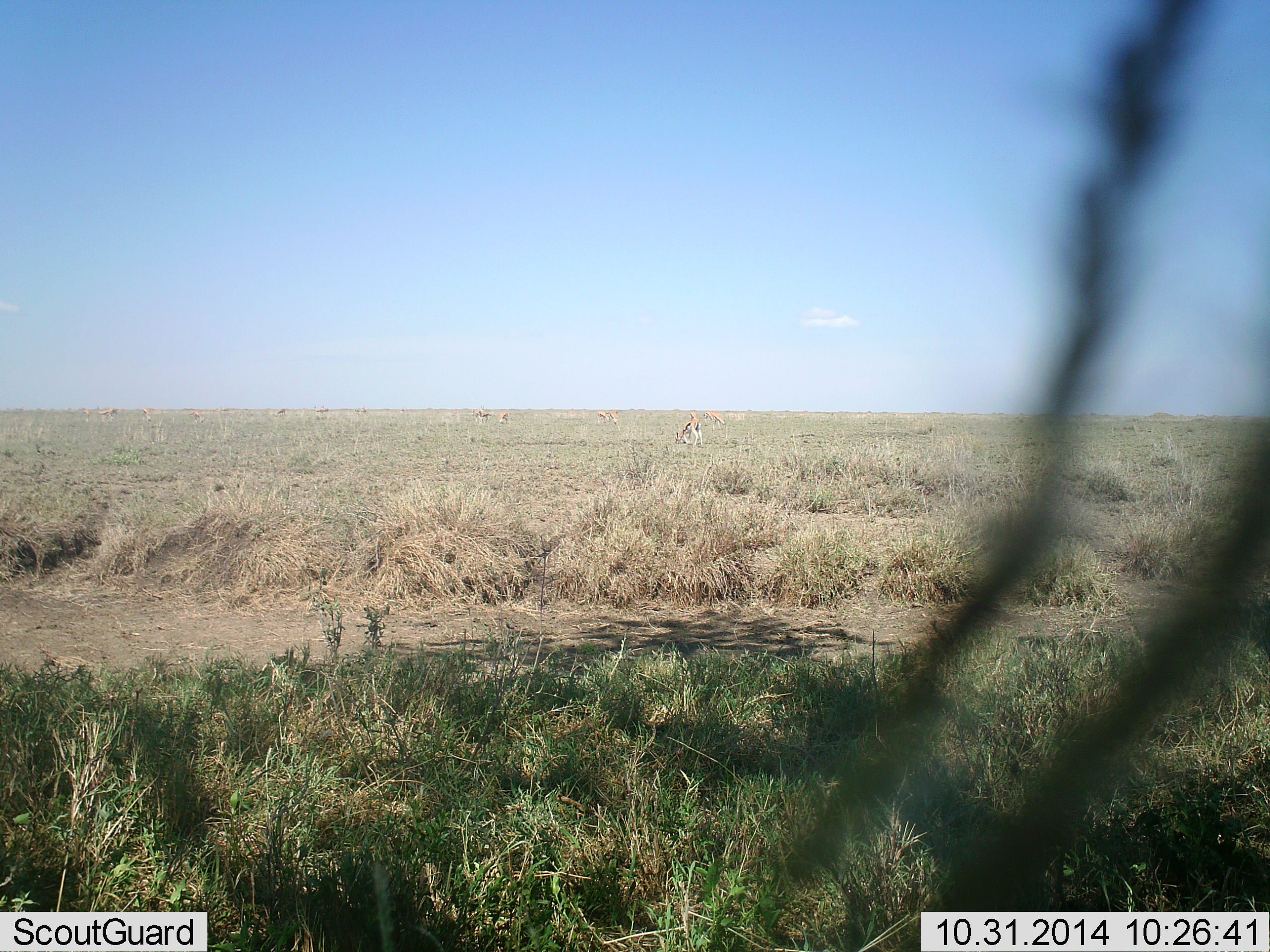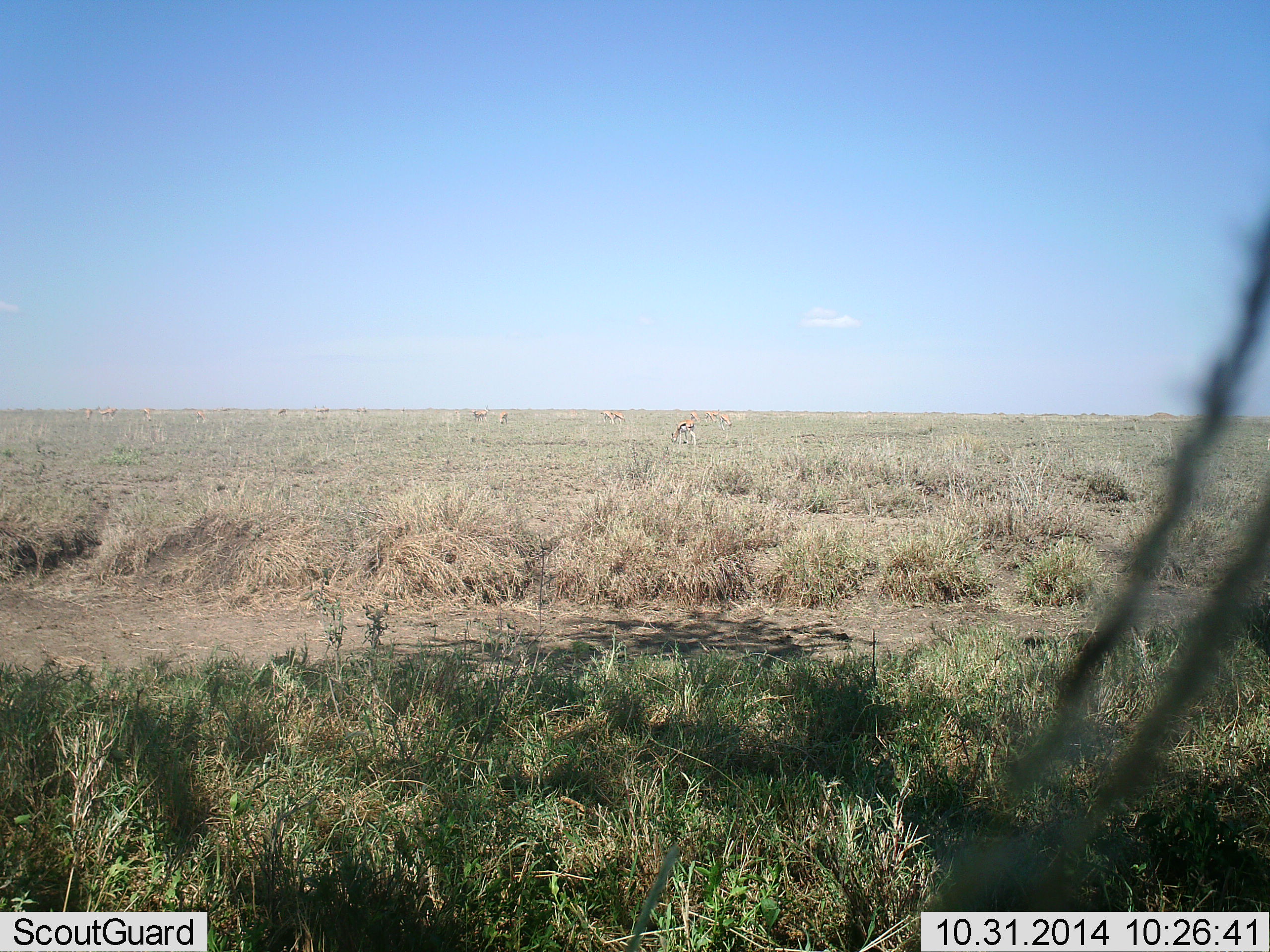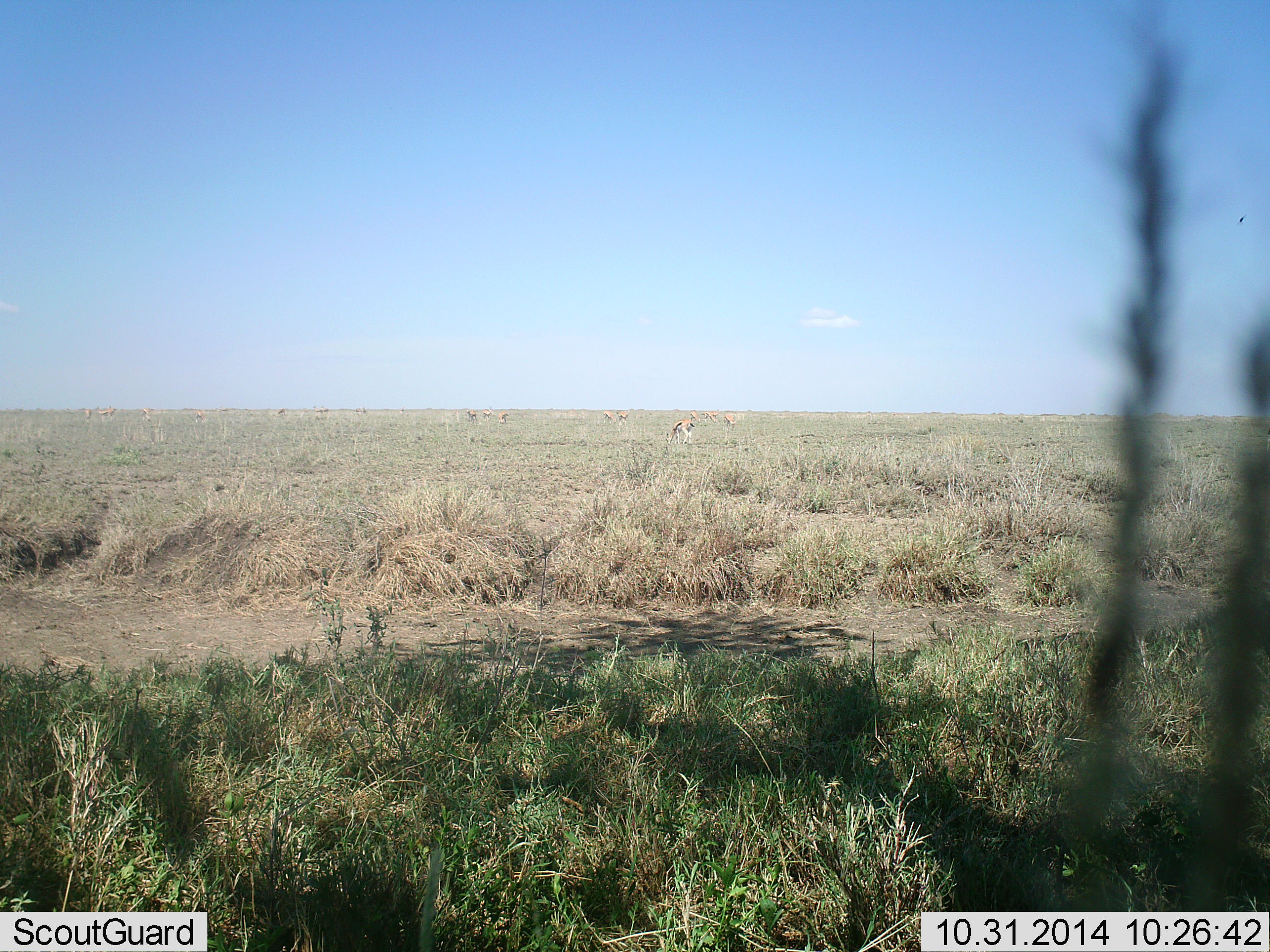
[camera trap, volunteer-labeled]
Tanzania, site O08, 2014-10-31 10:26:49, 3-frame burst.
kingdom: Animalia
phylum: Chordata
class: Mammalia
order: Artiodactyla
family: Bovidae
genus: Eudorcas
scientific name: Eudorcas thomsonii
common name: thomson's gazelle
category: gazellethomsons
Gazellethomsons (thomson's gazelle) (Eudorcas thomsonii), count 11-50. Behavior (volunteer vote fractions): standing 40%, resting 10%, moving 30%, interacting 0%. Young present (vote fraction): 0%. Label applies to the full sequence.